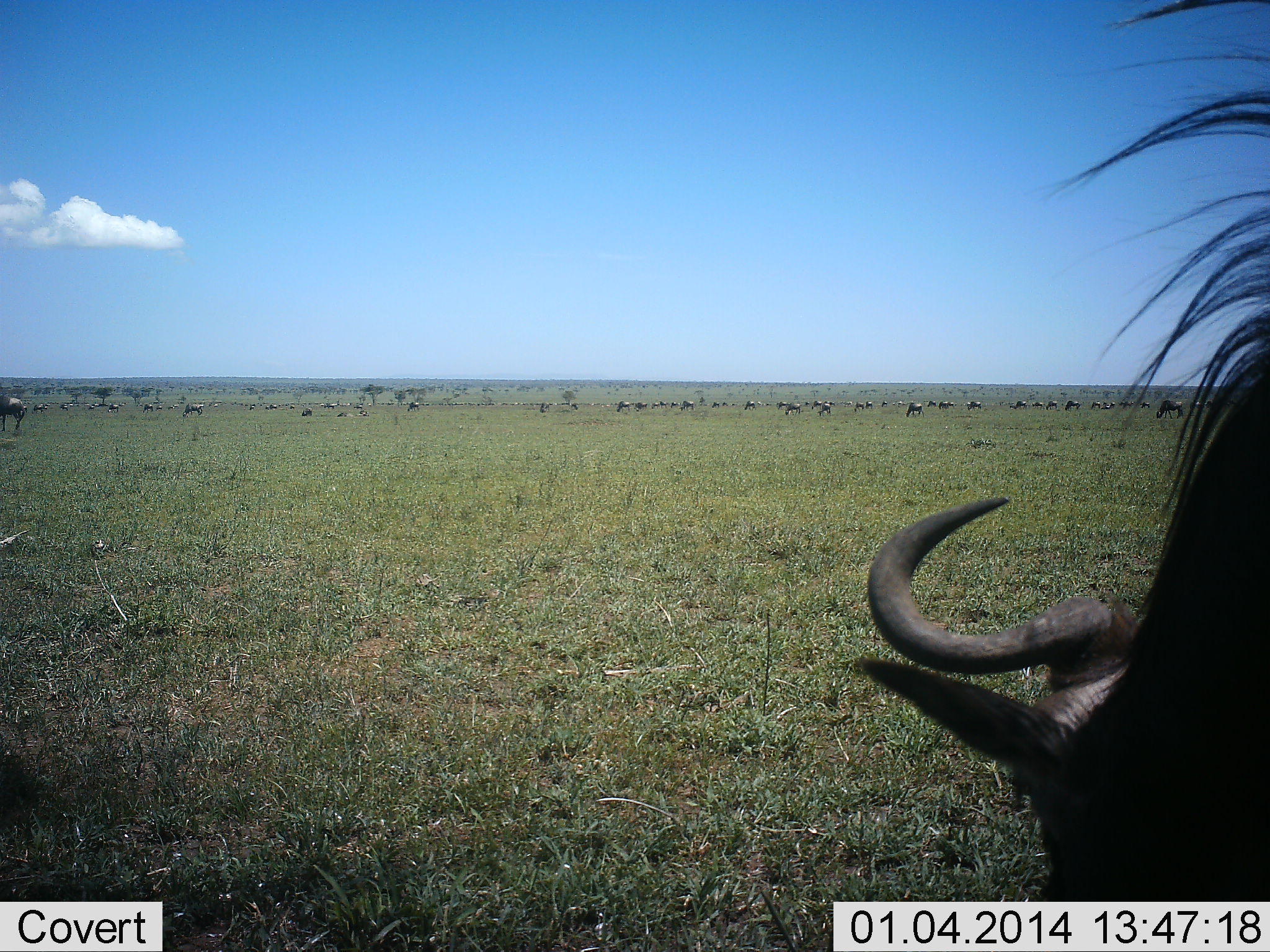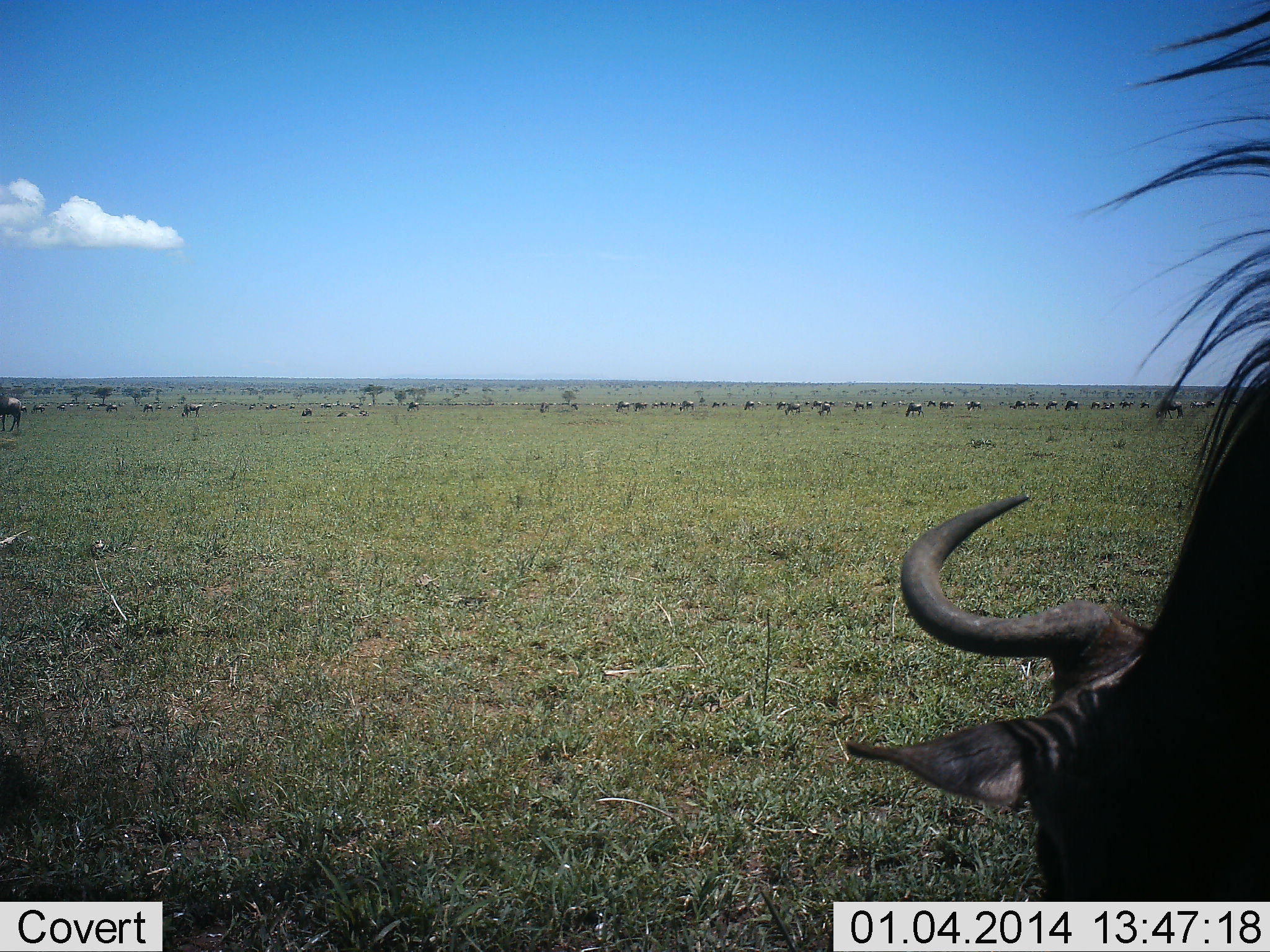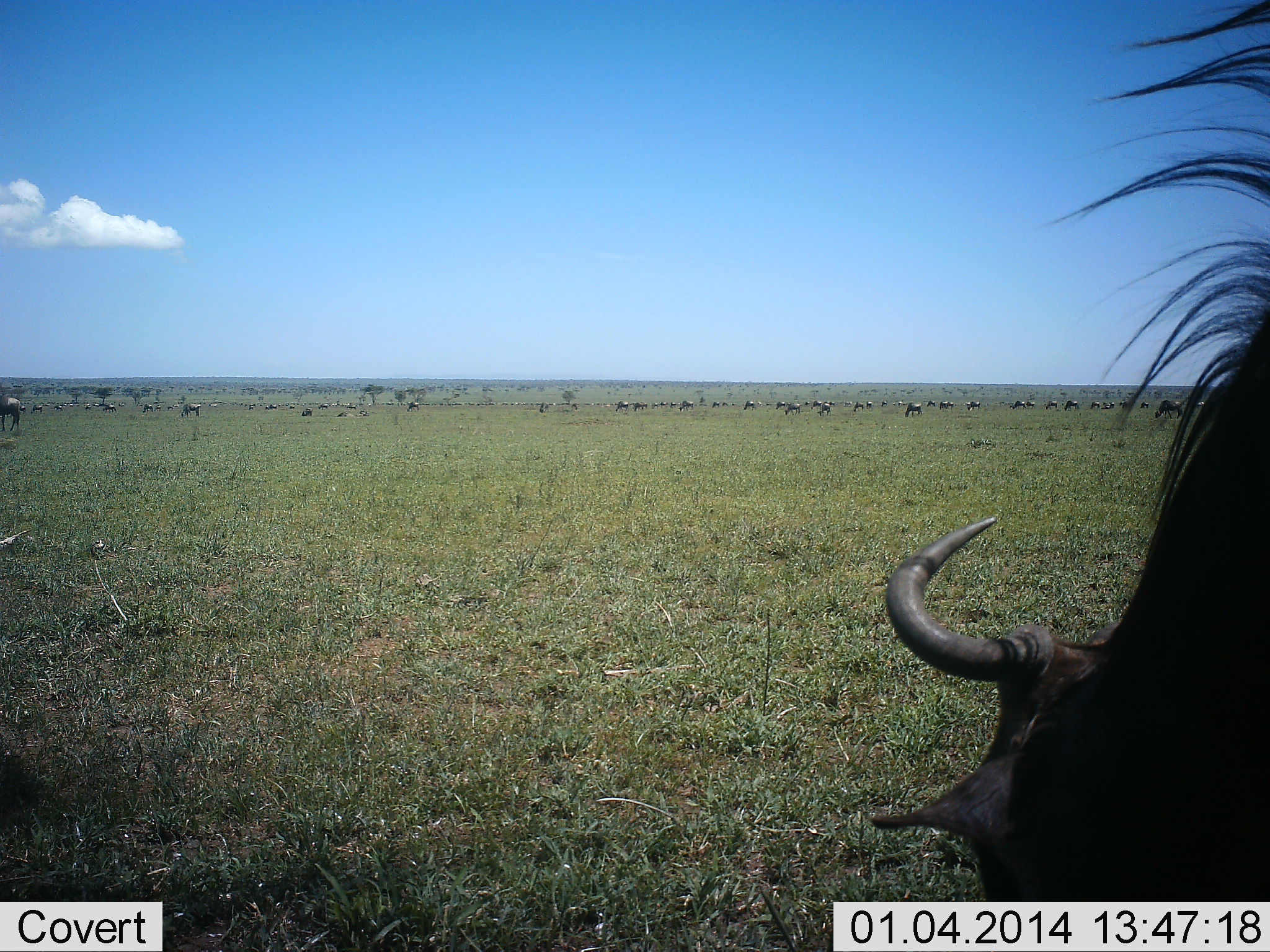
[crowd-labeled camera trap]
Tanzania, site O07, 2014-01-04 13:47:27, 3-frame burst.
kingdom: Animalia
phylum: Chordata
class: Mammalia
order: Artiodactyla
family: Bovidae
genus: Connochaetes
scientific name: Connochaetes taurinus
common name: blue wildebeest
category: wildebeest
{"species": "wildebeest (blue wildebeest) (Connochaetes taurinus)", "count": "11-50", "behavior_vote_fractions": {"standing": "30%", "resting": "10%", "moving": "30%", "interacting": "0%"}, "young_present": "0%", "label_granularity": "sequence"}